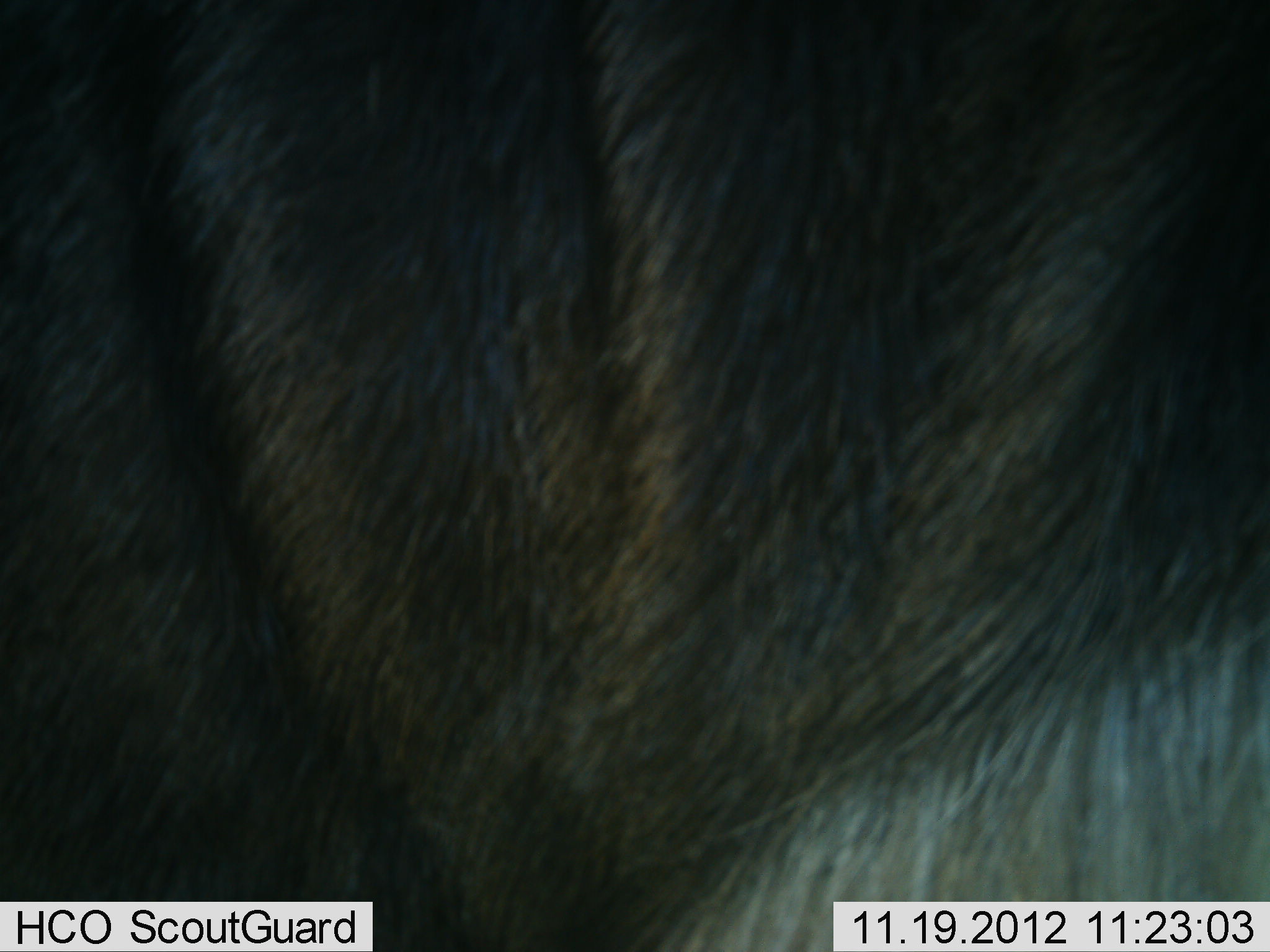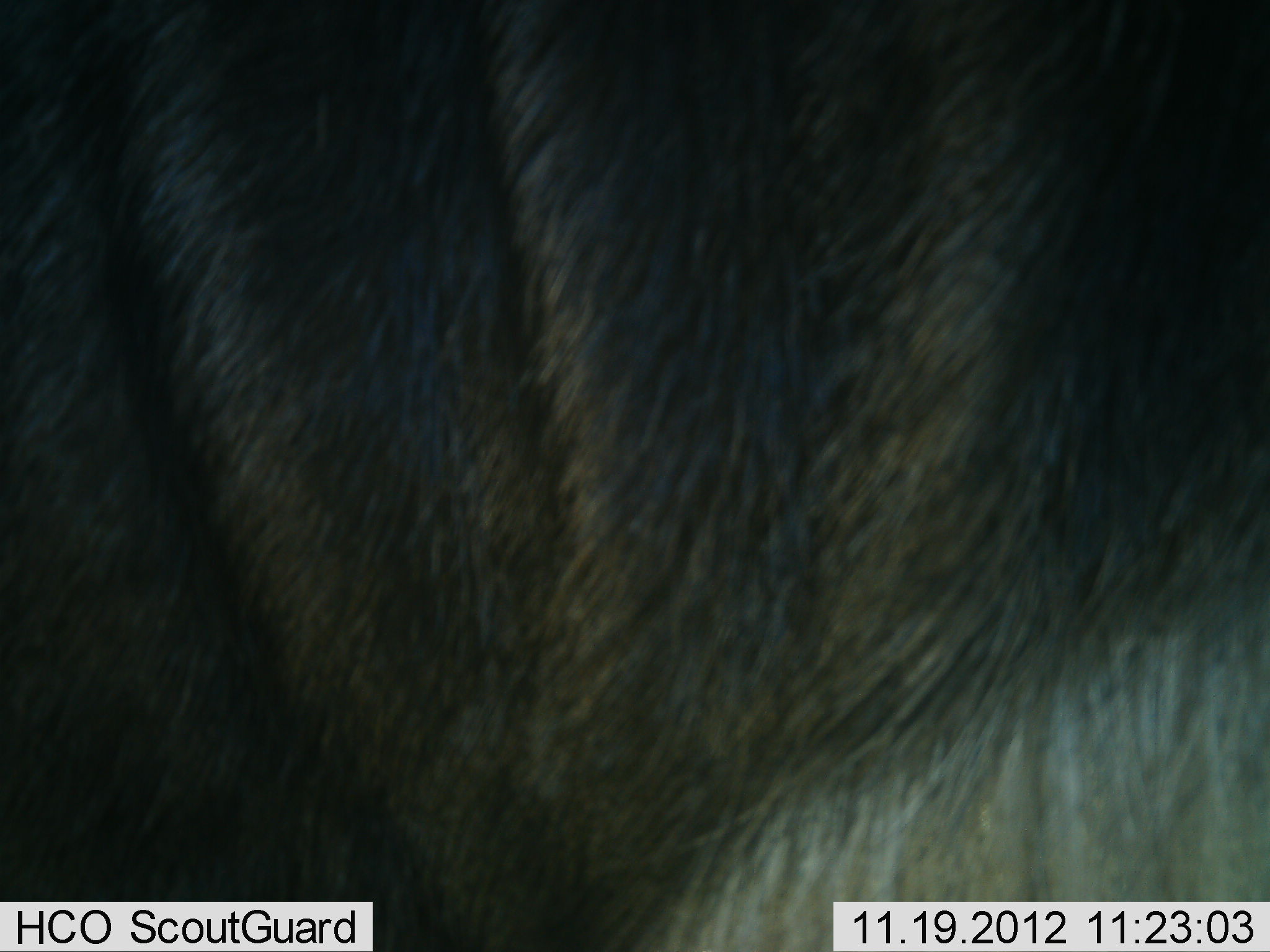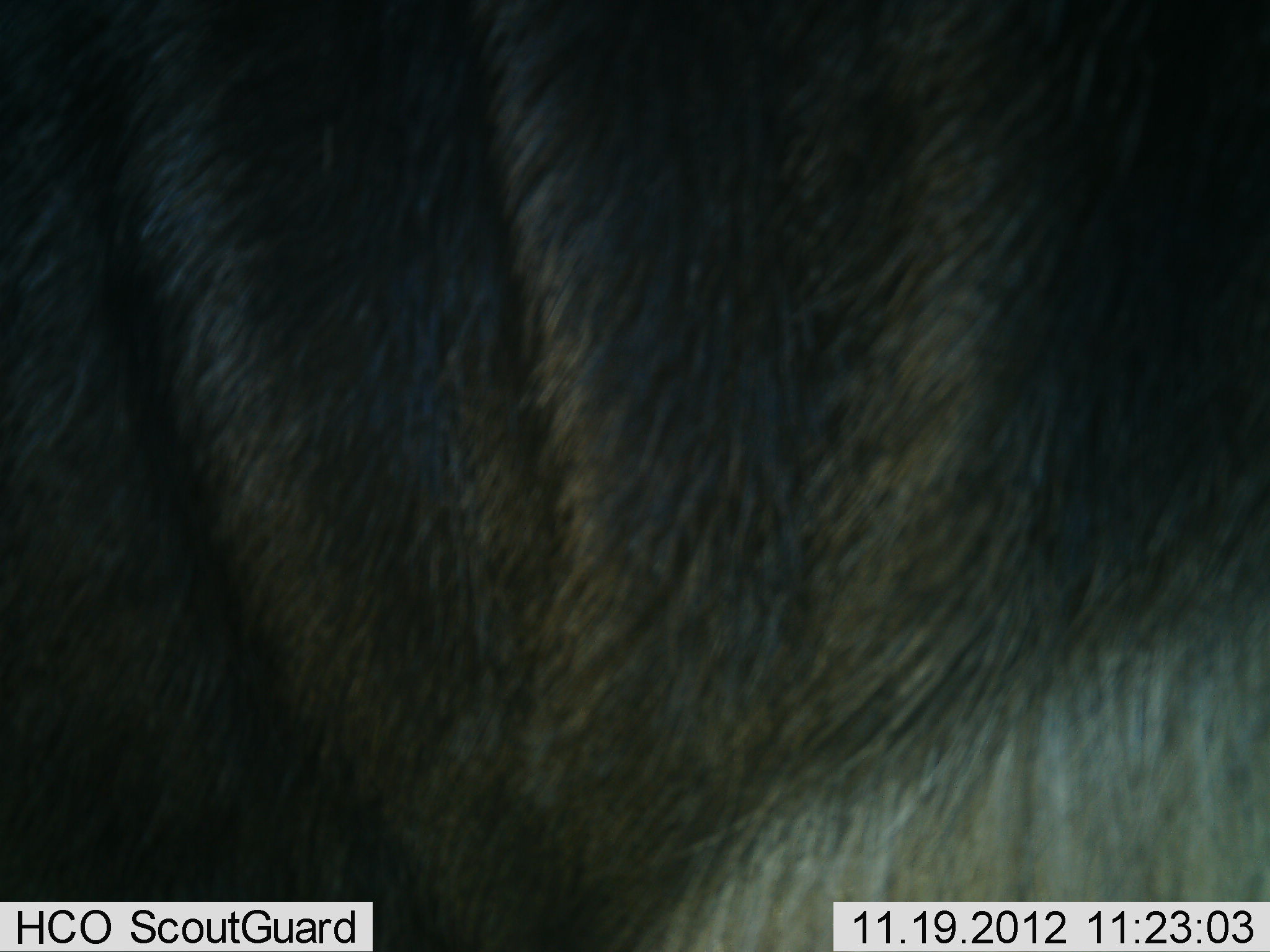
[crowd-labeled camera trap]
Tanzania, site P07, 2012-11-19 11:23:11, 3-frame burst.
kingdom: Animalia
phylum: Chordata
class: Mammalia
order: Artiodactyla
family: Bovidae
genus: Connochaetes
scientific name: Connochaetes taurinus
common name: blue wildebeest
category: wildebeest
Wildebeest (blue wildebeest) (Connochaetes taurinus), count 1. Behavior (volunteer vote fractions): standing 80%, resting 20%, moving 0%, interacting 0%. Young present (vote fraction): 0%. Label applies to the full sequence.